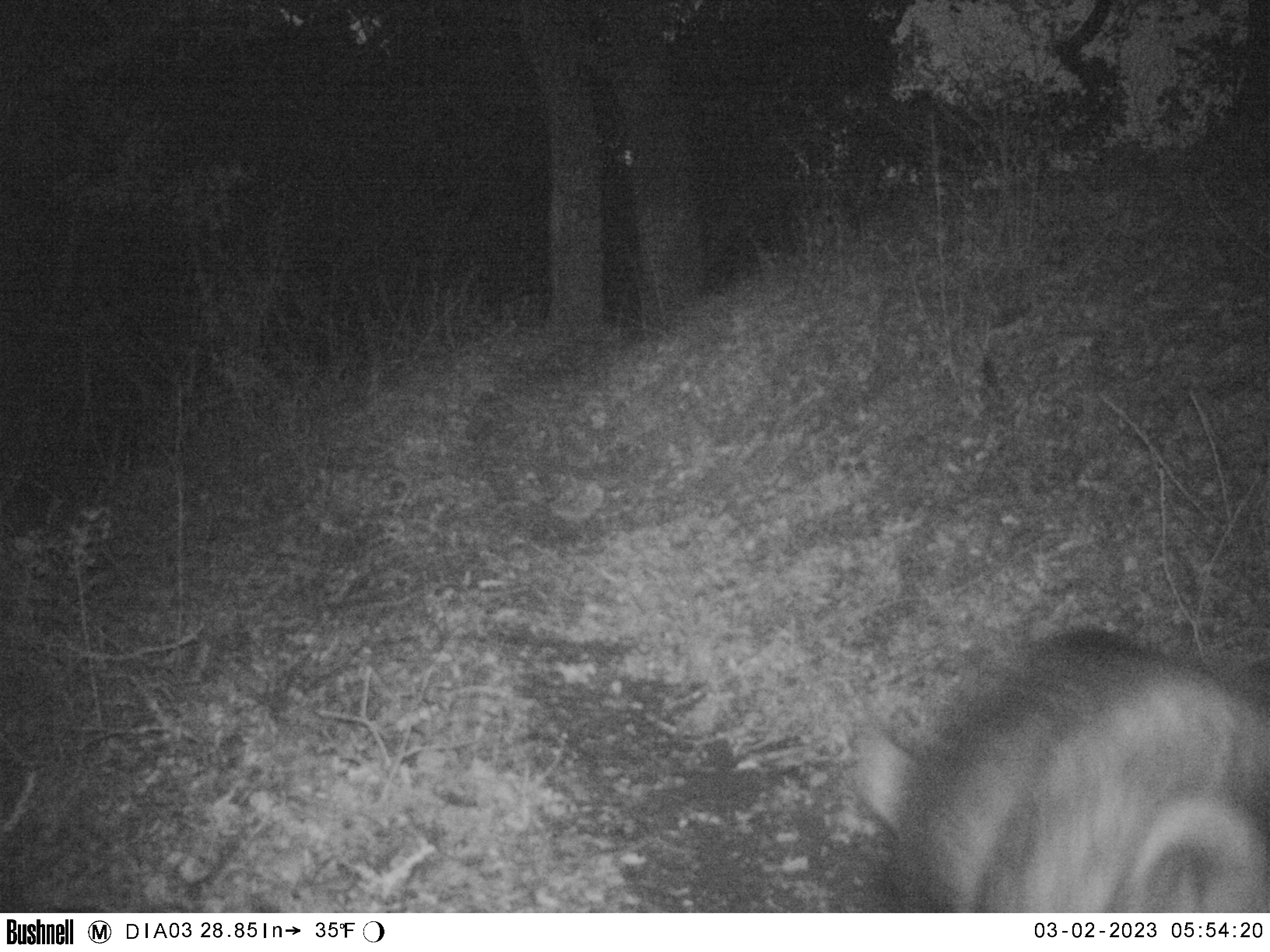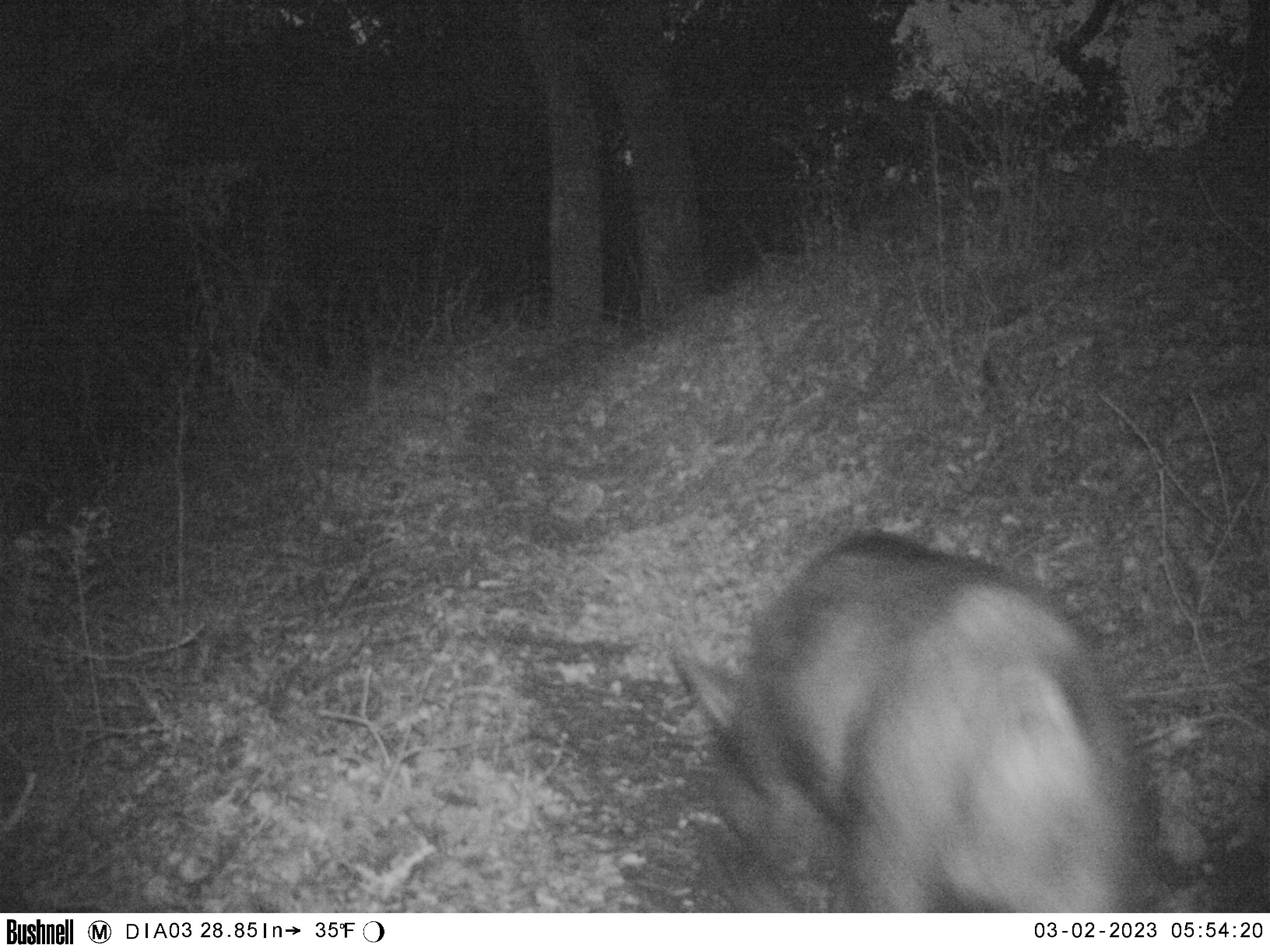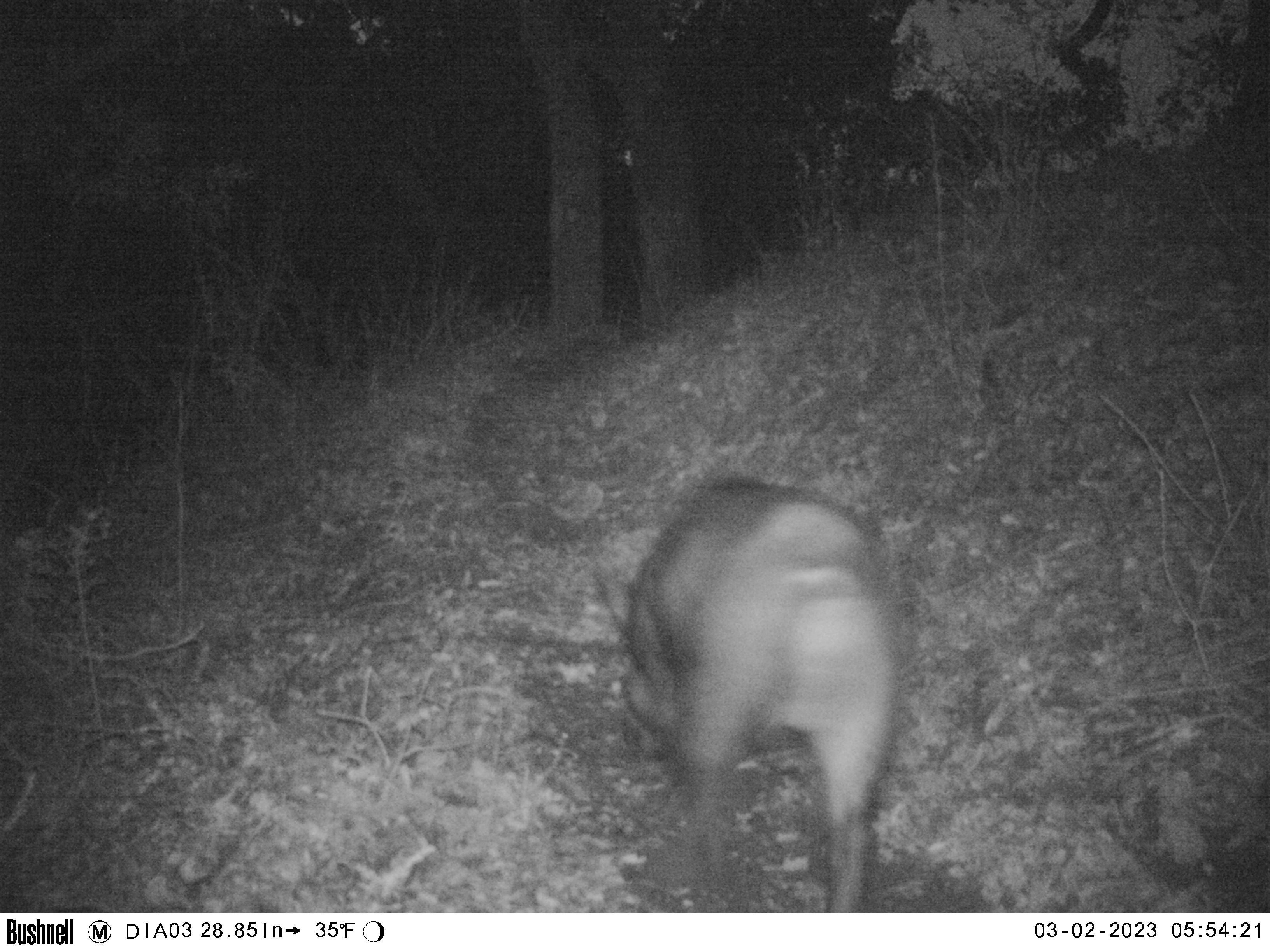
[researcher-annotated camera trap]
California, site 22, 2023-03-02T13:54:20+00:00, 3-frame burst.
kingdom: Animalia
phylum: Chordata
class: Mammalia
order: Artiodactyla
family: Suidae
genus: Sus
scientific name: Sus scrofa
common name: wild boar